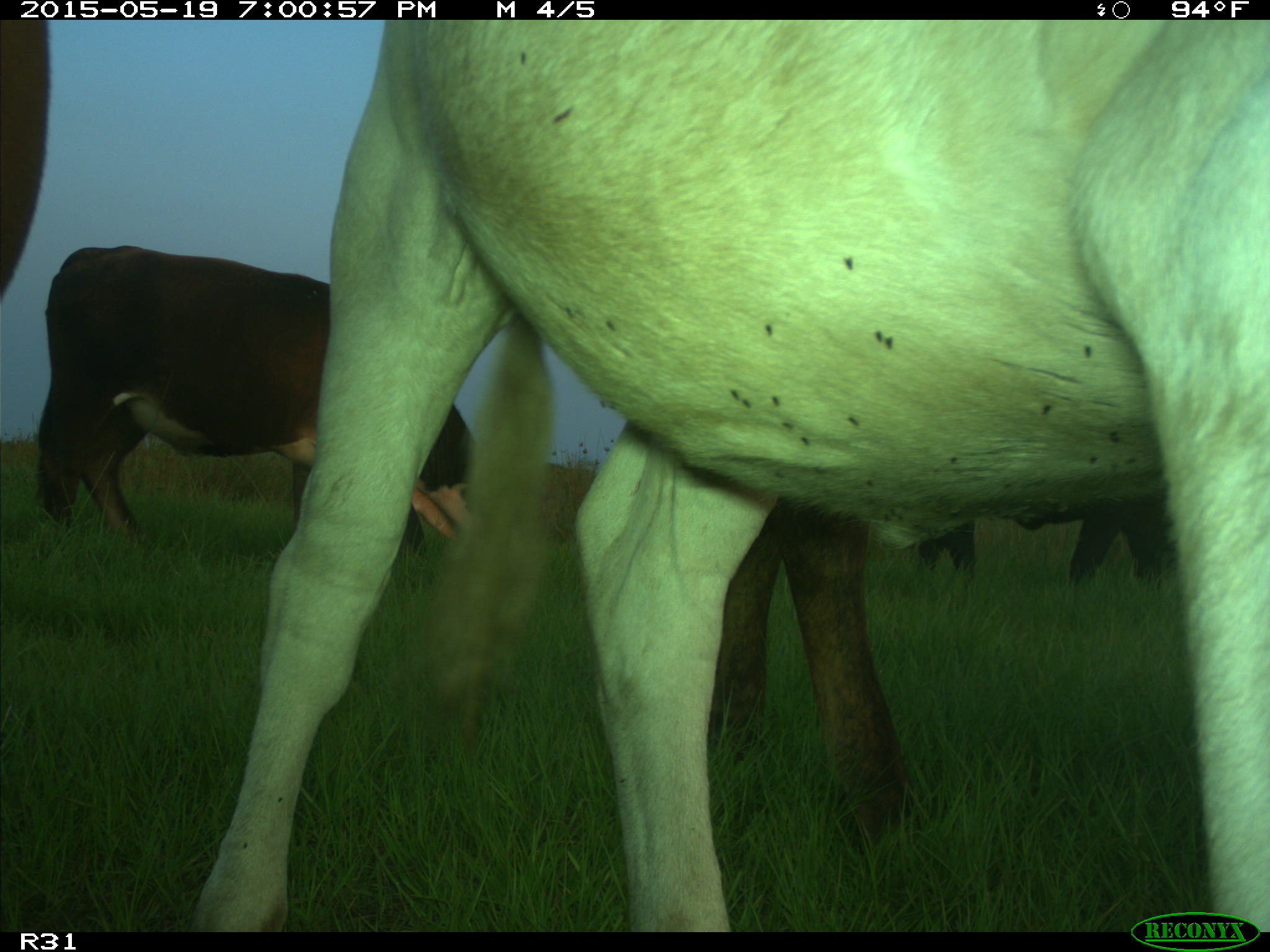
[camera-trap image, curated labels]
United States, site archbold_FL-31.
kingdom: Animalia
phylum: Chordata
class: Mammalia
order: Artiodactyla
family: Bovidae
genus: Bos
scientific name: Bos taurus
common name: domestic cow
Bos taurus (domestic cow).